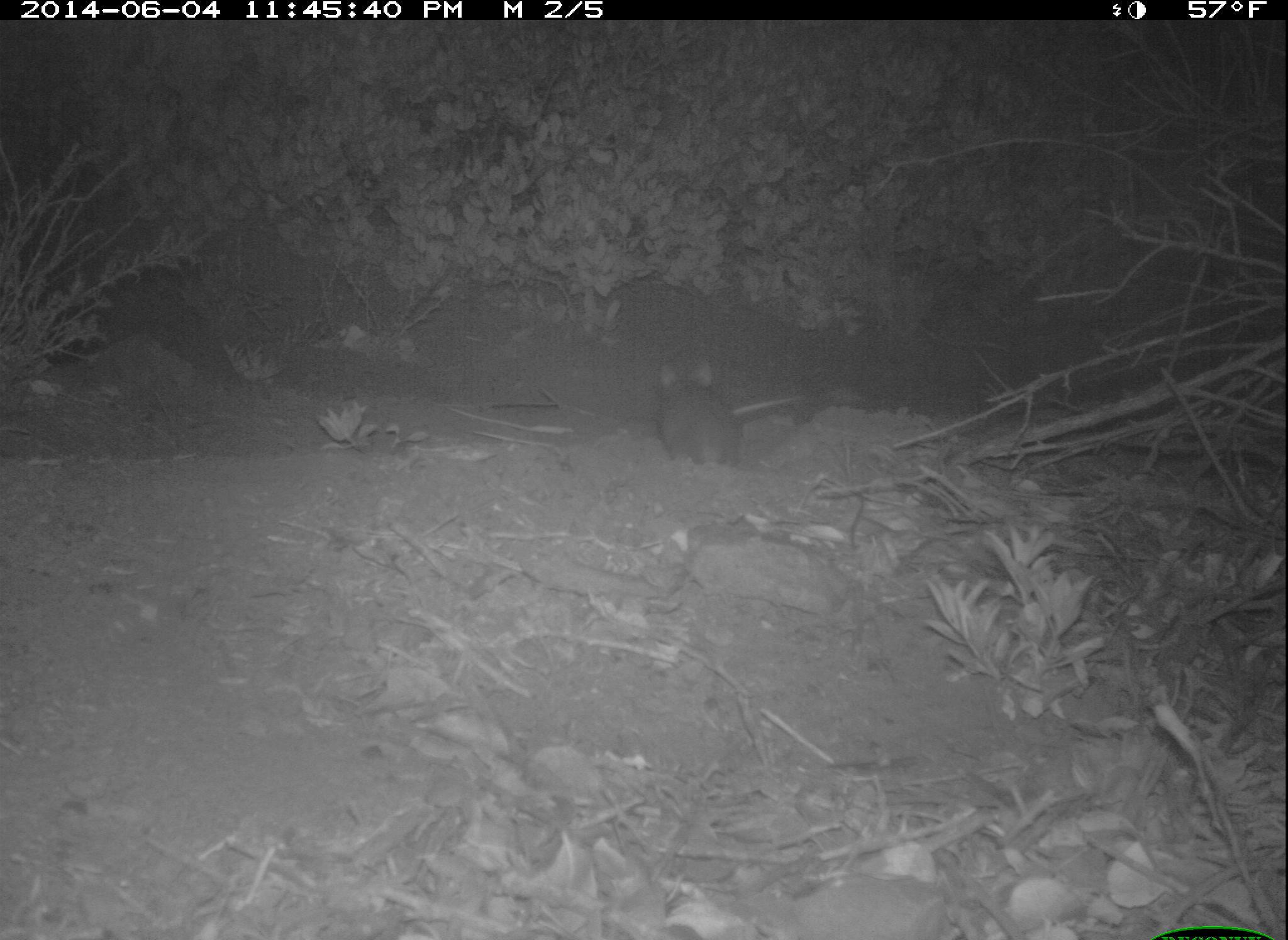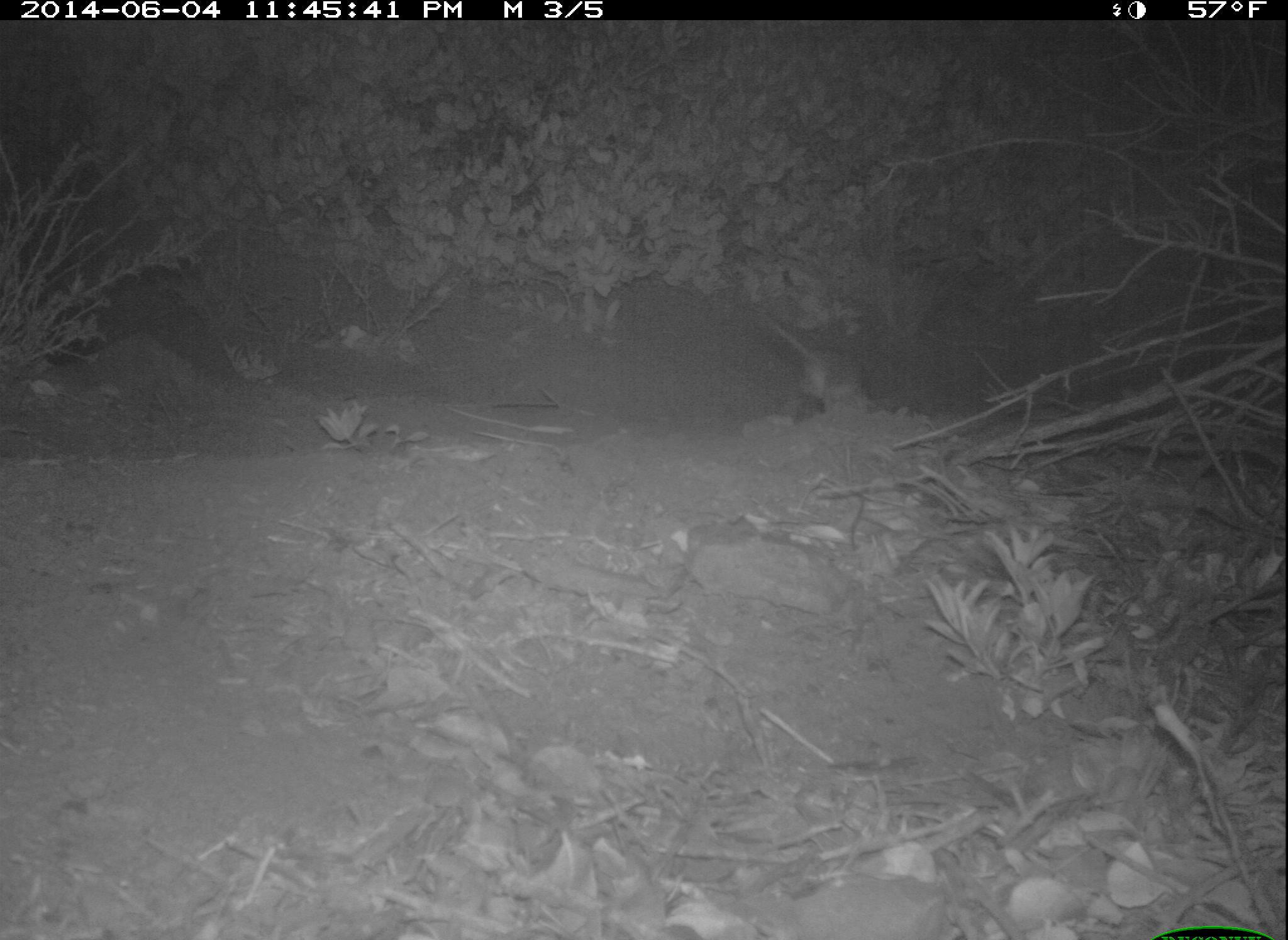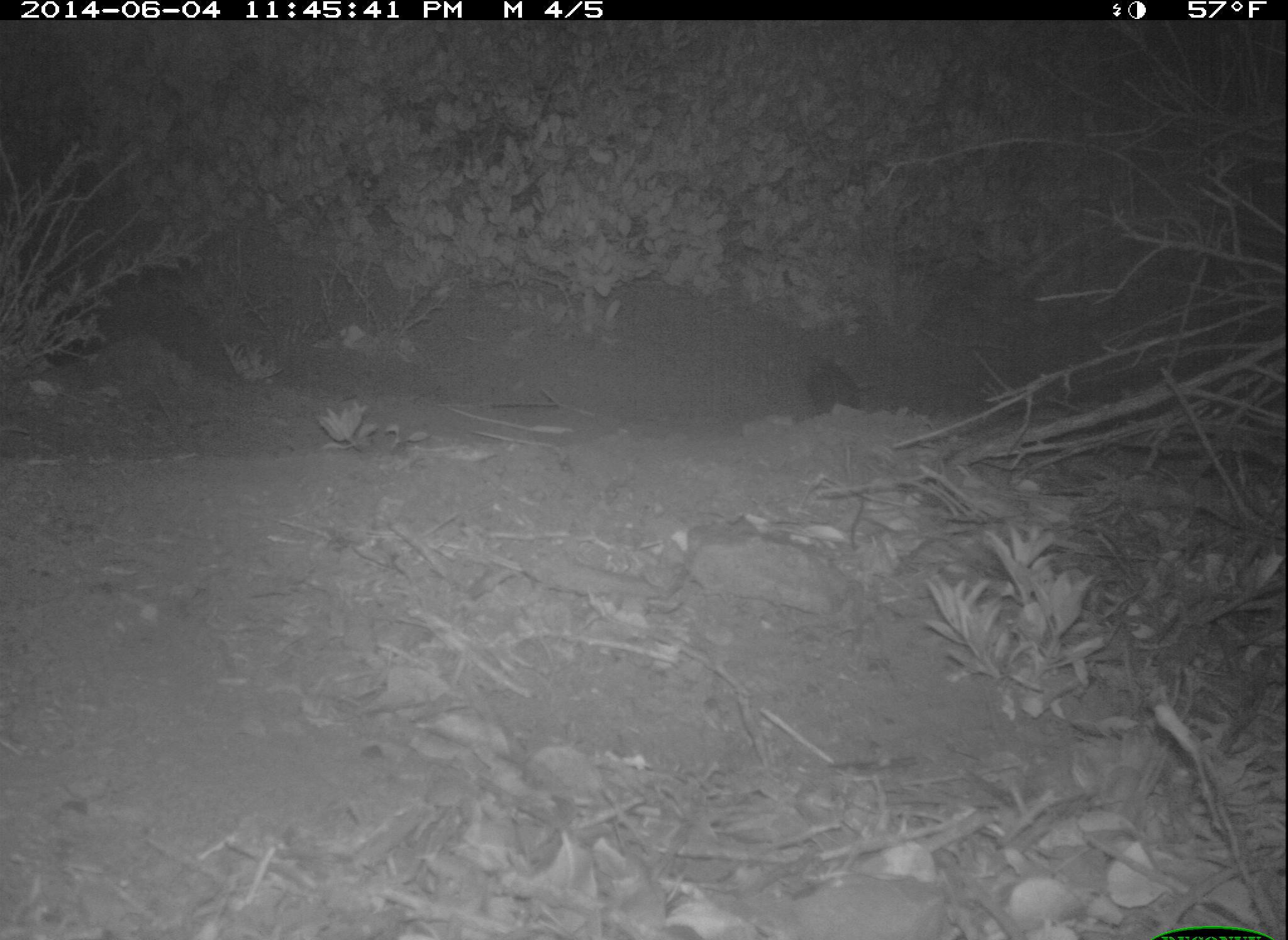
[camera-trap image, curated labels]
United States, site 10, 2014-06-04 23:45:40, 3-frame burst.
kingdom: Animalia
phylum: Chordata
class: Mammalia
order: Rodentia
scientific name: Rodentia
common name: rodent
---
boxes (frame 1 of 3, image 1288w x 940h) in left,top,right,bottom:
rodent: 656,358,808,466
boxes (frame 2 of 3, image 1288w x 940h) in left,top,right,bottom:
rodent: 763,317,871,411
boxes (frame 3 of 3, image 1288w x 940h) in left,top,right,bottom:
rodent: 807,357,865,416